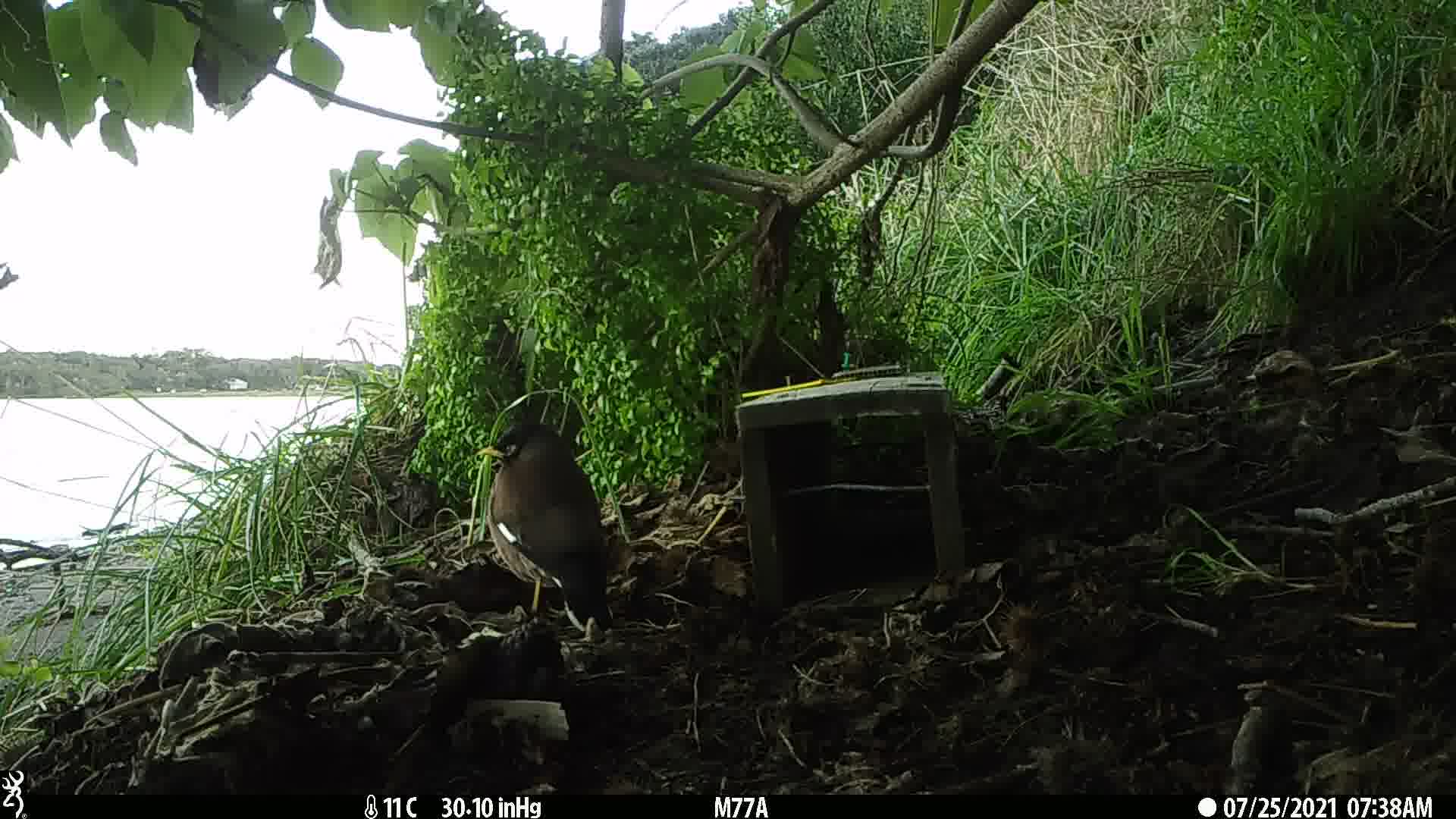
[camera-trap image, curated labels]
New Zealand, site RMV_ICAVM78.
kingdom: Animalia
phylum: Chordata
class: Aves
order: Passeriformes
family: Sturnidae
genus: Acridotheres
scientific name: Acridotheres tristis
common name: common myna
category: myna